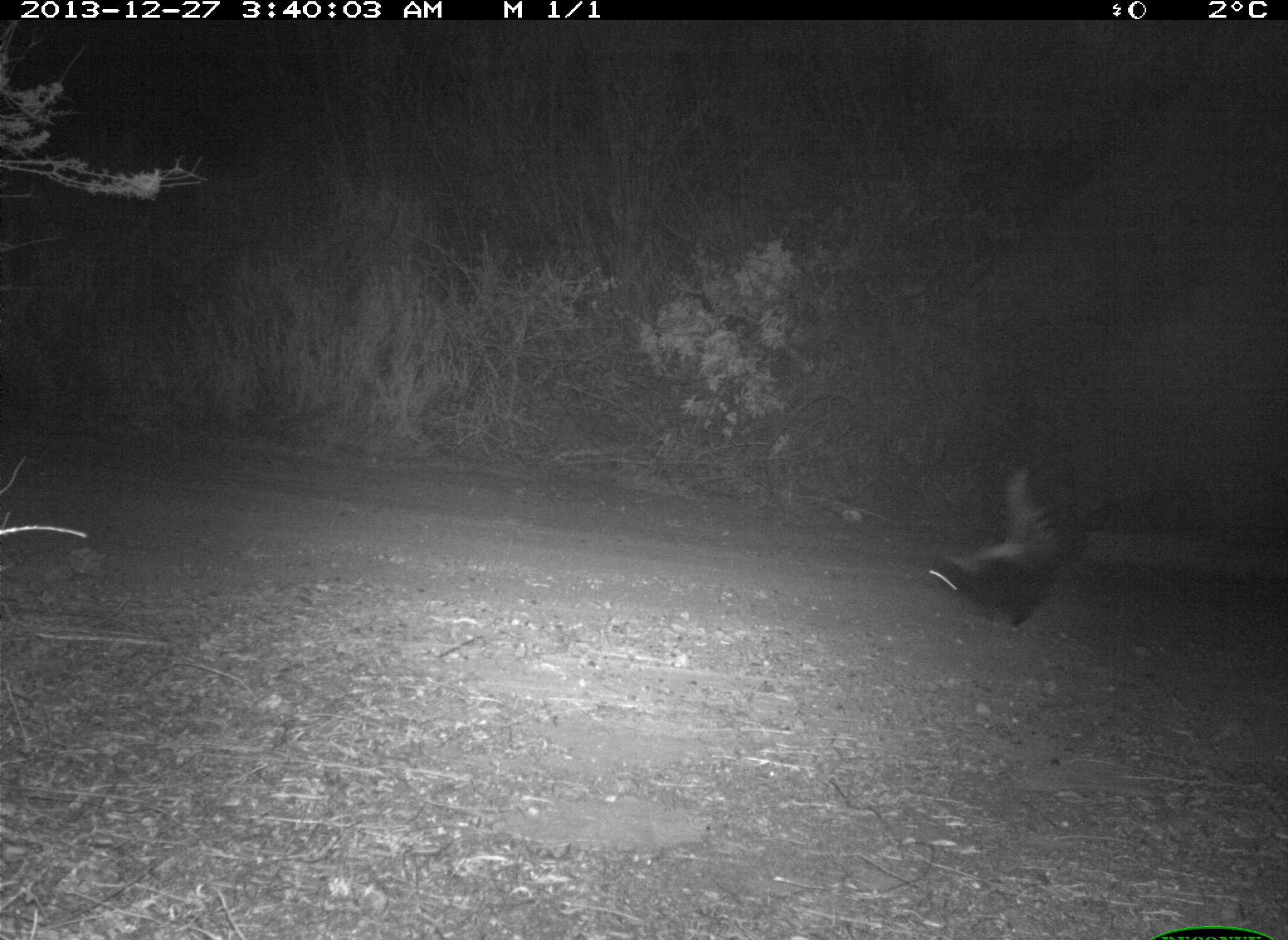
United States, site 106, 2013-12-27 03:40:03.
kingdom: Animalia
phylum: Chordata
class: Mammalia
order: Carnivora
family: Mephitidae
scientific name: Mephitidae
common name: skunk